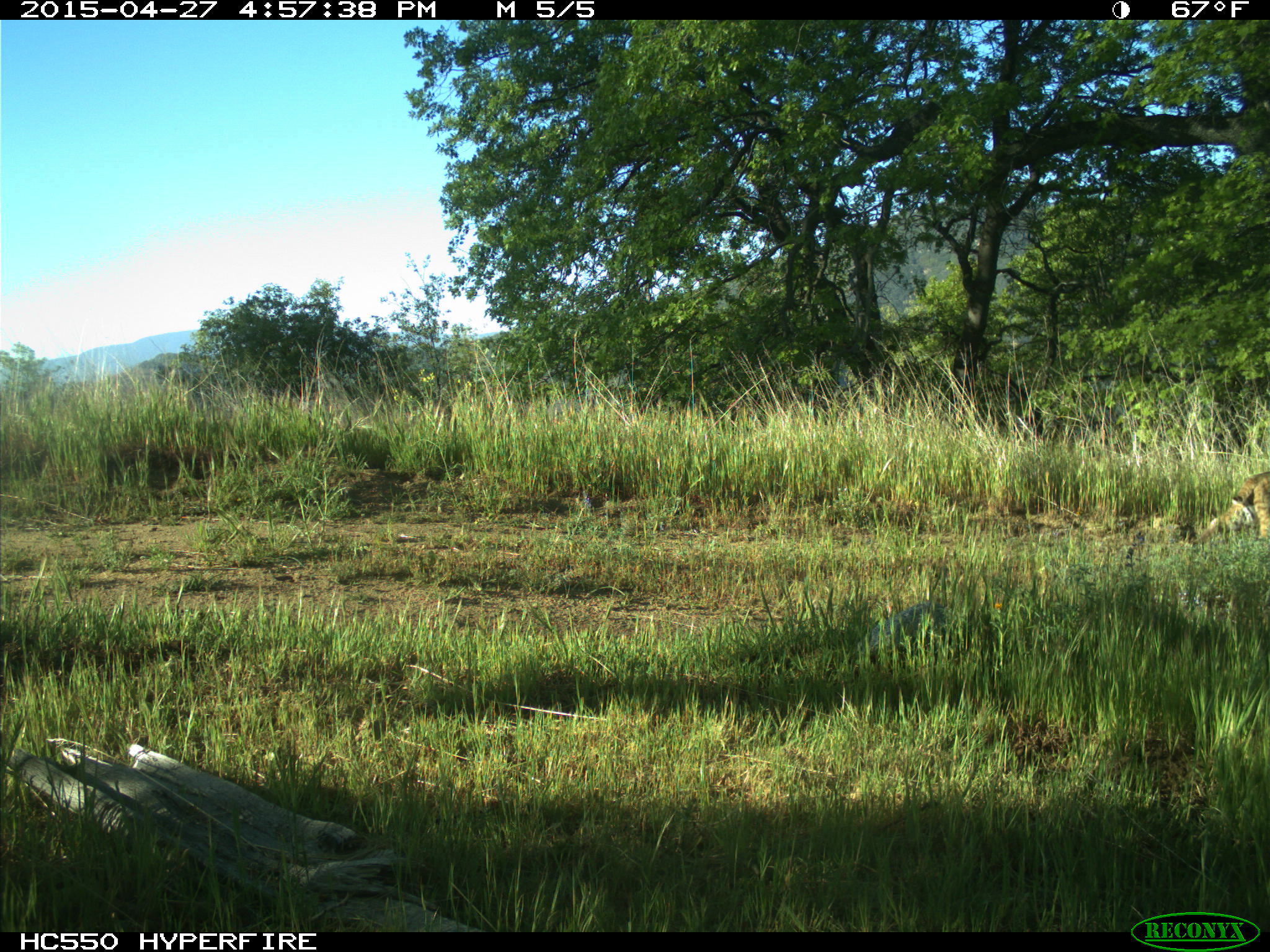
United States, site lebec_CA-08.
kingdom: Animalia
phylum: Chordata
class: Mammalia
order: Carnivora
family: Felidae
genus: Lynx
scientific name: Lynx rufus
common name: bobcat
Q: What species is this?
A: Lynx rufus (bobcat).